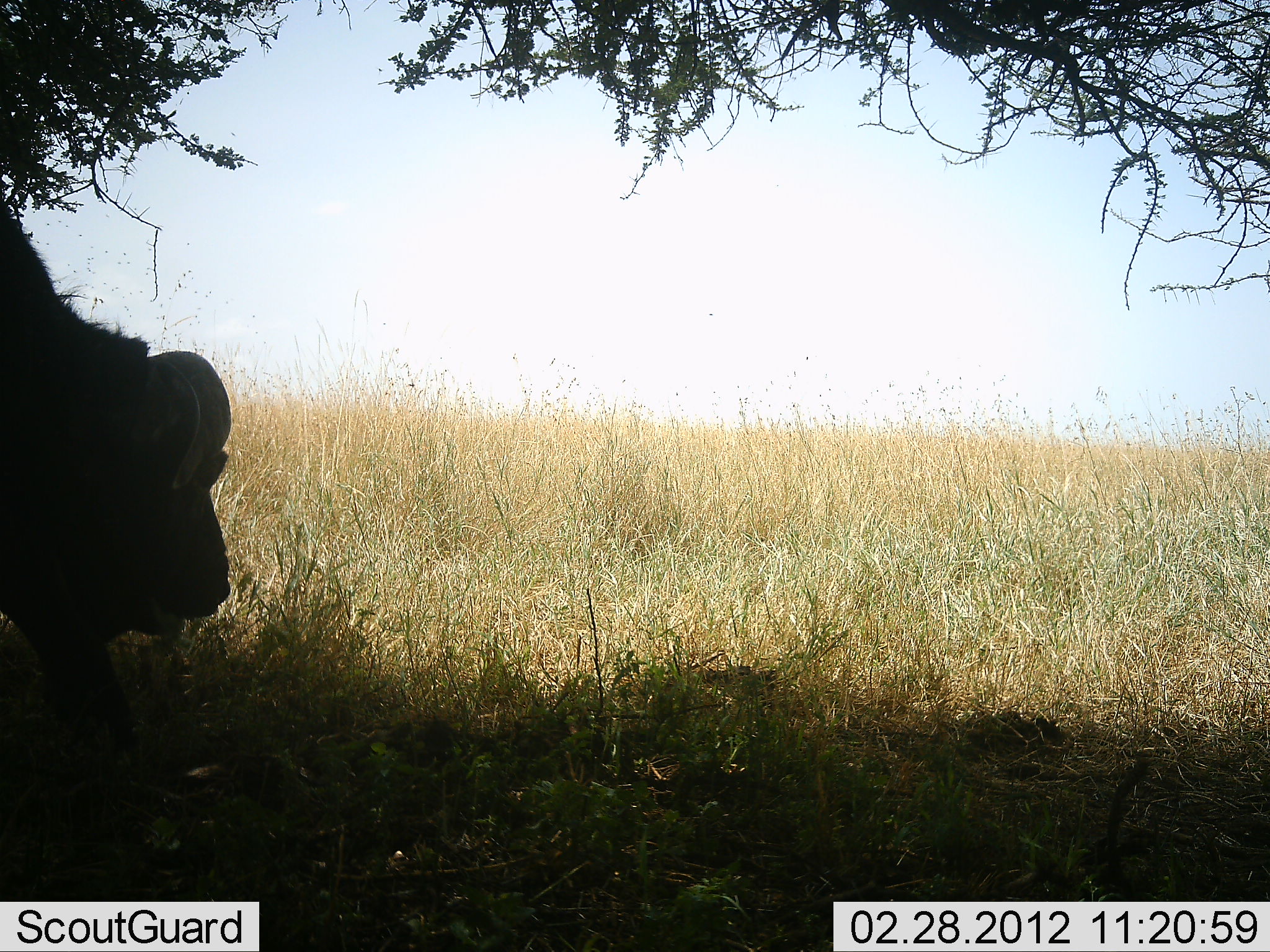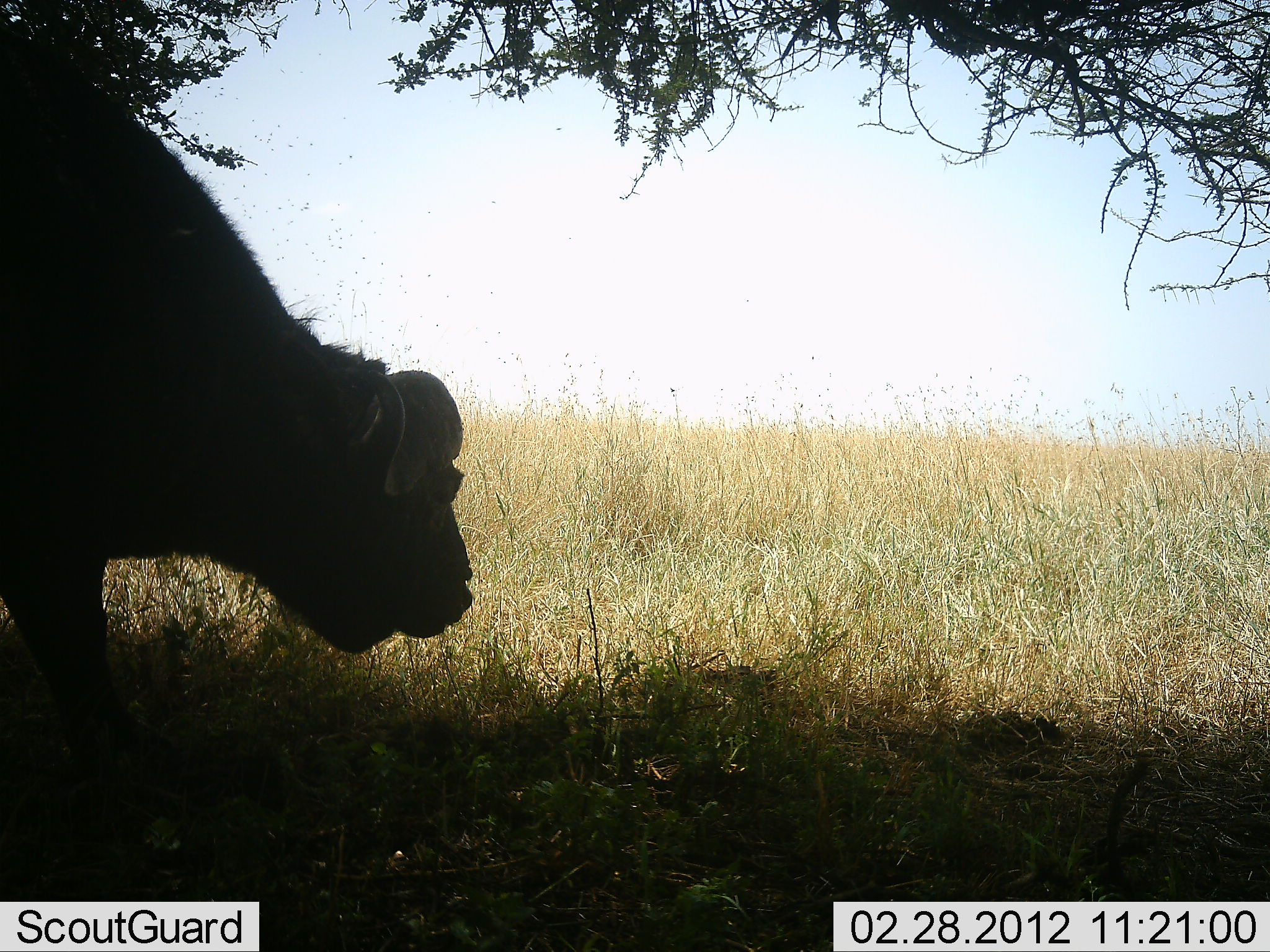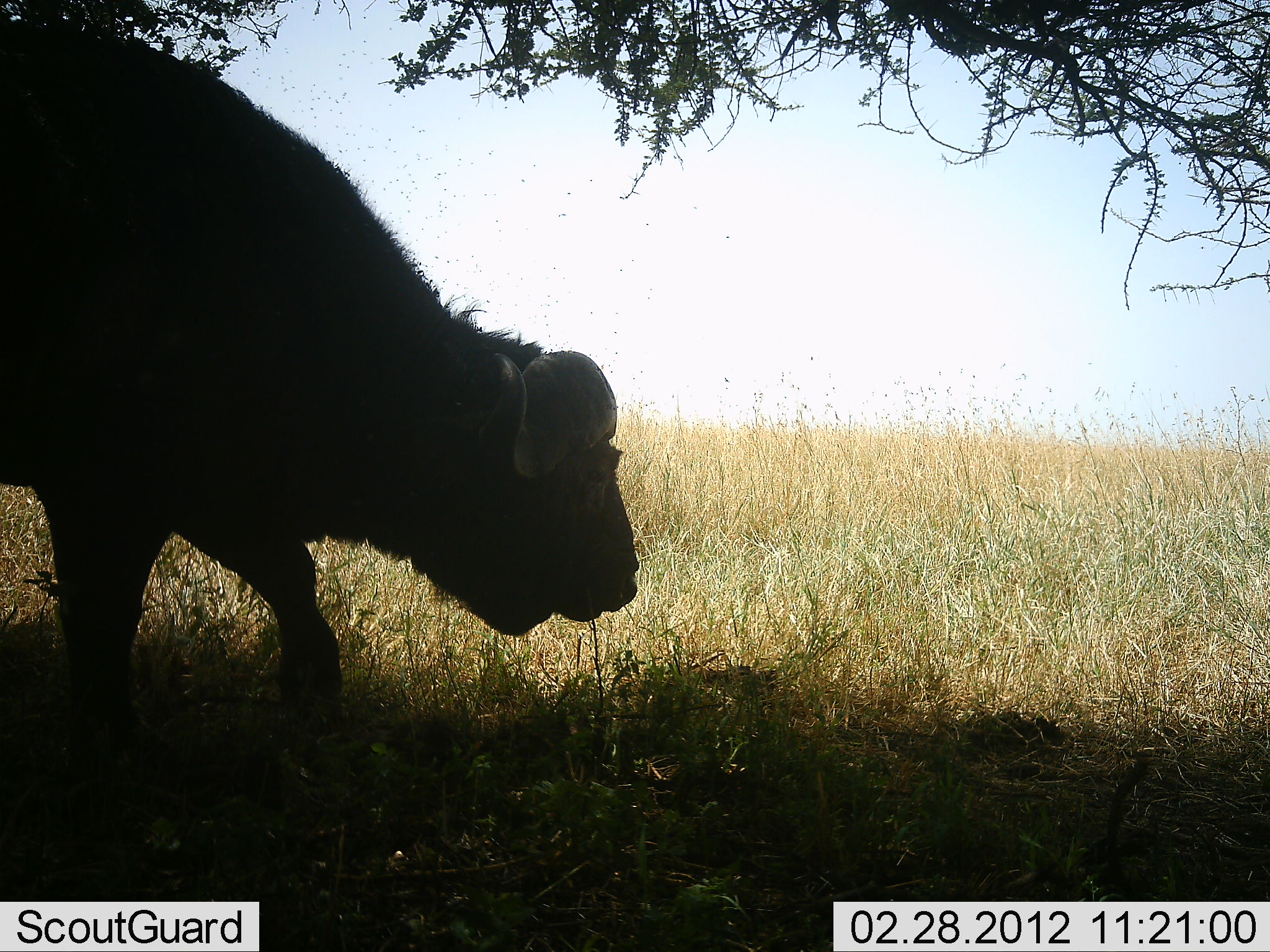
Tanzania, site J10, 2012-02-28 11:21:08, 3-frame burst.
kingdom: Animalia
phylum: Chordata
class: Mammalia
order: Artiodactyla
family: Bovidae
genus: Syncerus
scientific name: Syncerus caffer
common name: cape buffalo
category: buffalo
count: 1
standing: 6%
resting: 0%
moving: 94%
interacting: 0%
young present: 0%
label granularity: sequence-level